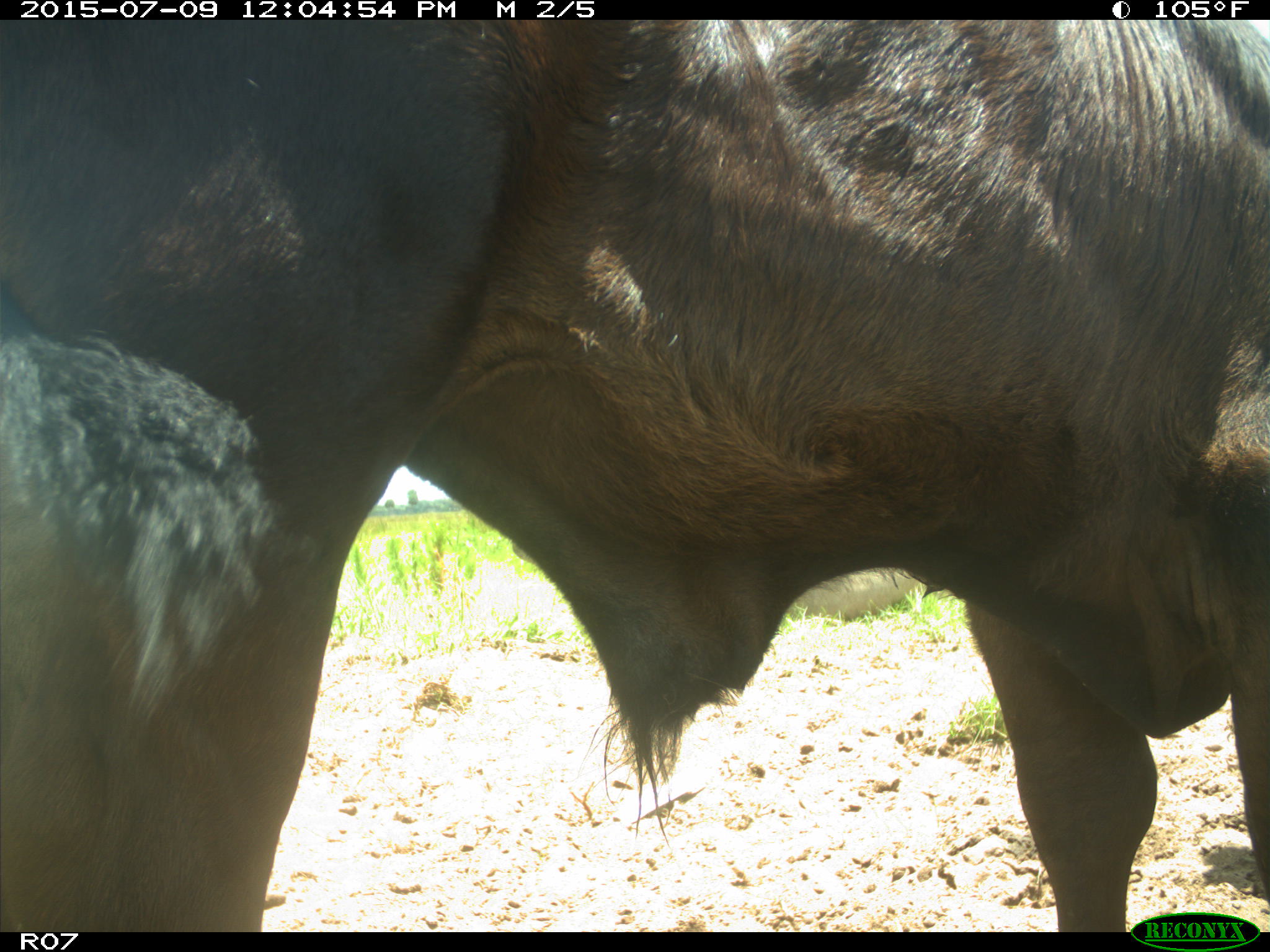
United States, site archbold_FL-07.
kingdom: Animalia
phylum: Chordata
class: Mammalia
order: Artiodactyla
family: Bovidae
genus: Bos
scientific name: Bos taurus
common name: domestic cow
Bos taurus (domestic cow).